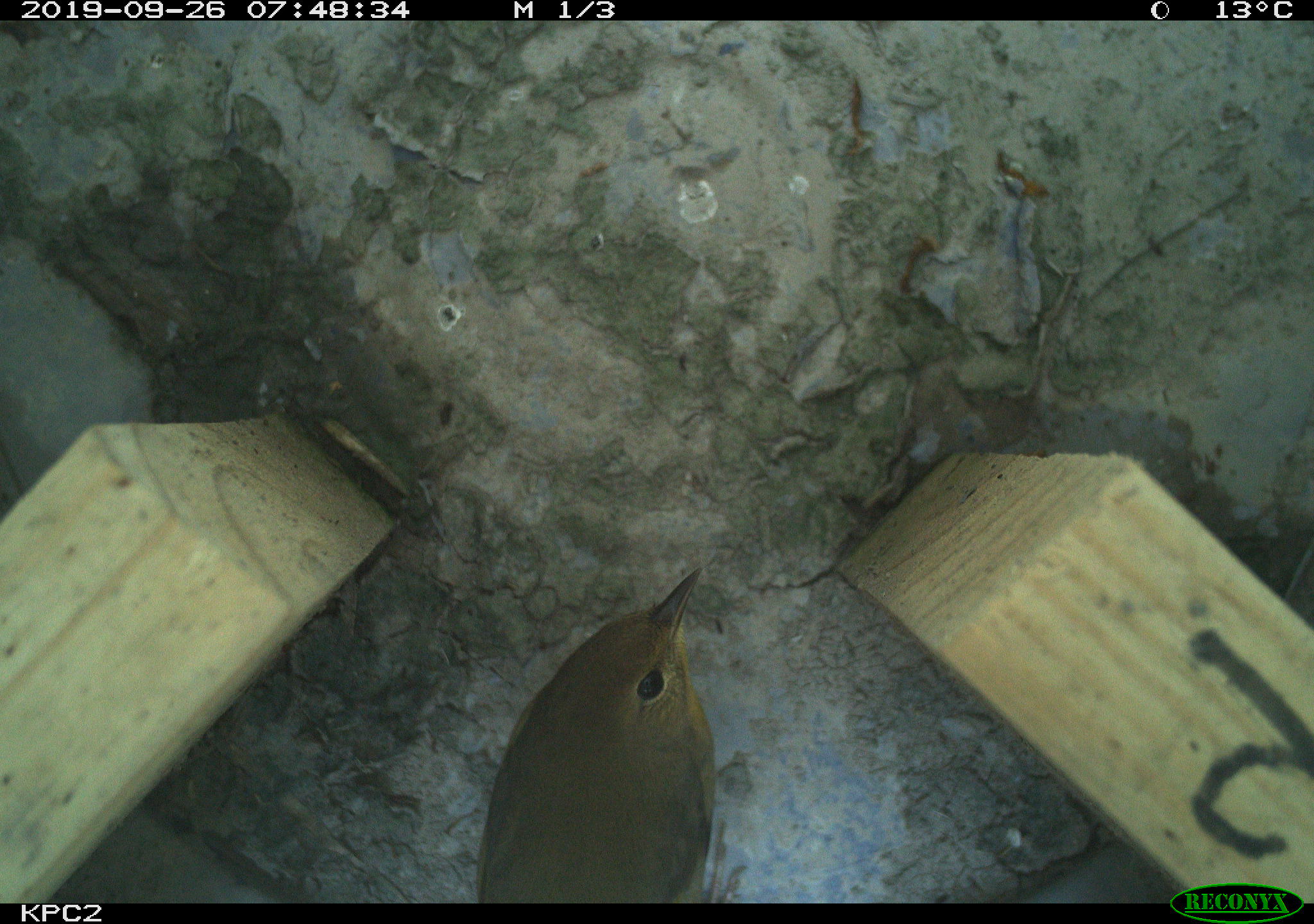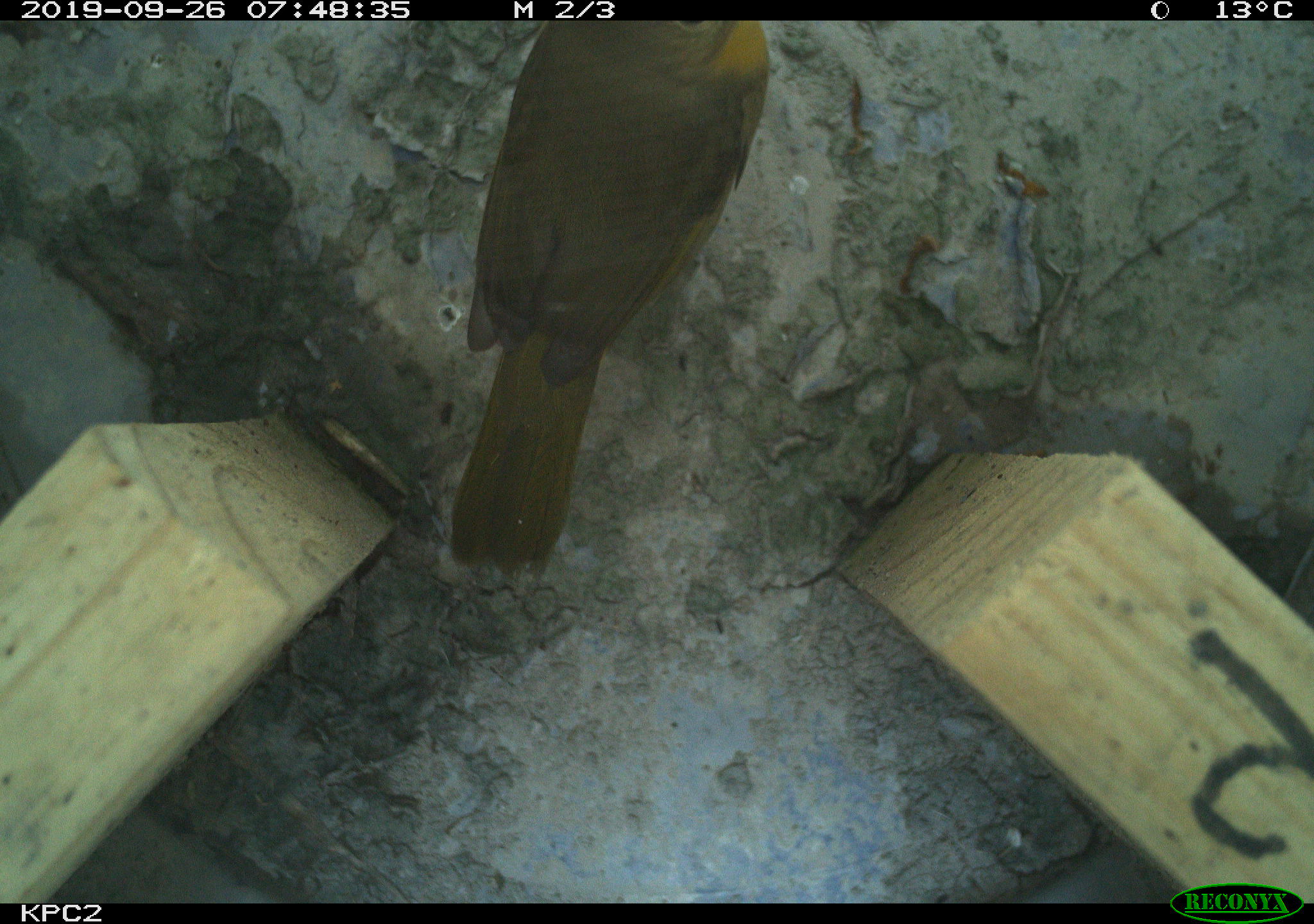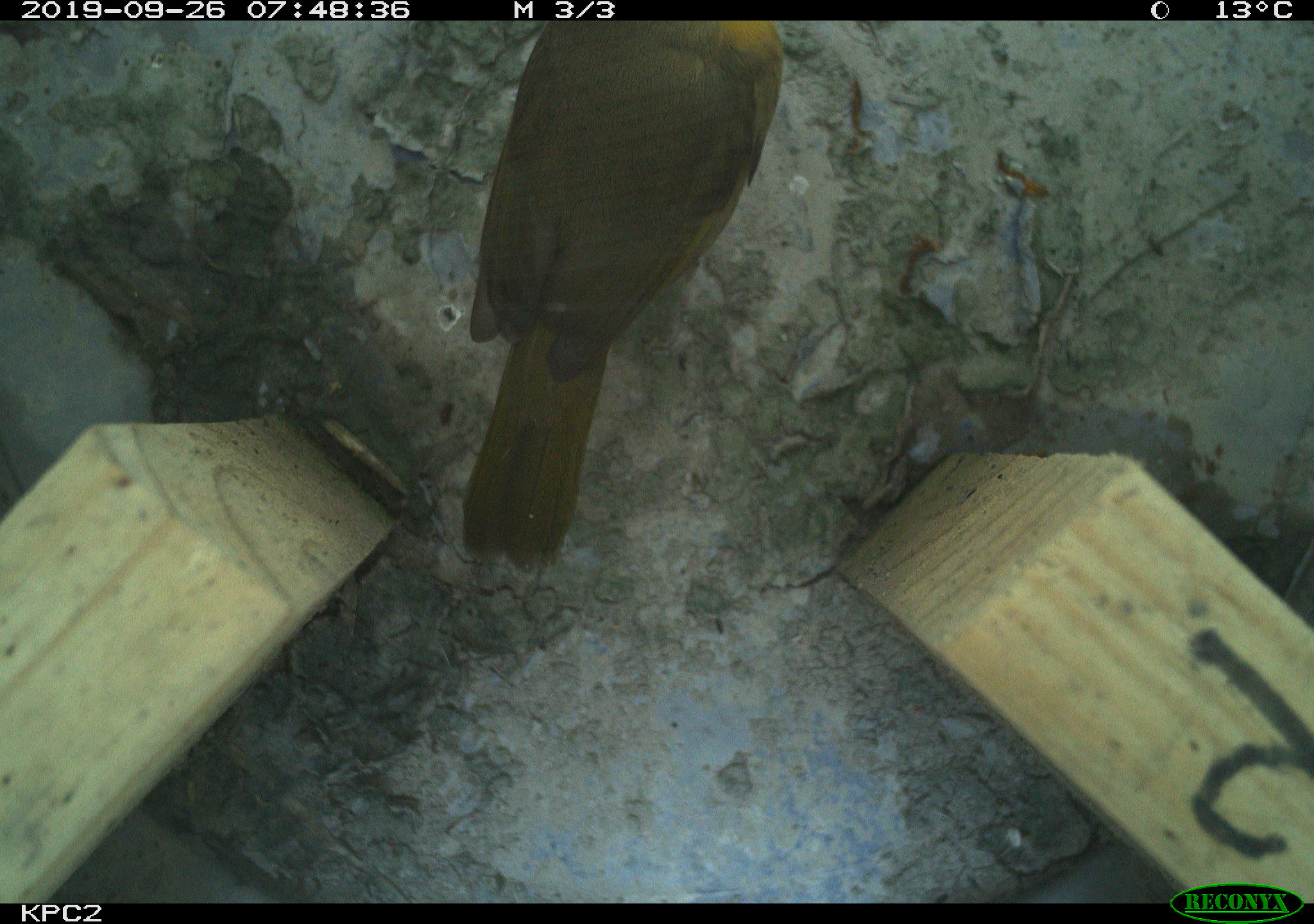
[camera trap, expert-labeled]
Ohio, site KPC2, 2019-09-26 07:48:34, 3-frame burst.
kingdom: Animalia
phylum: Chordata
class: Aves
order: Passeriformes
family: Parulidae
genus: Geothlypis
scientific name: Geothlypis trichas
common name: common yellowthroat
Common yellowthroat (Geothlypis trichas).